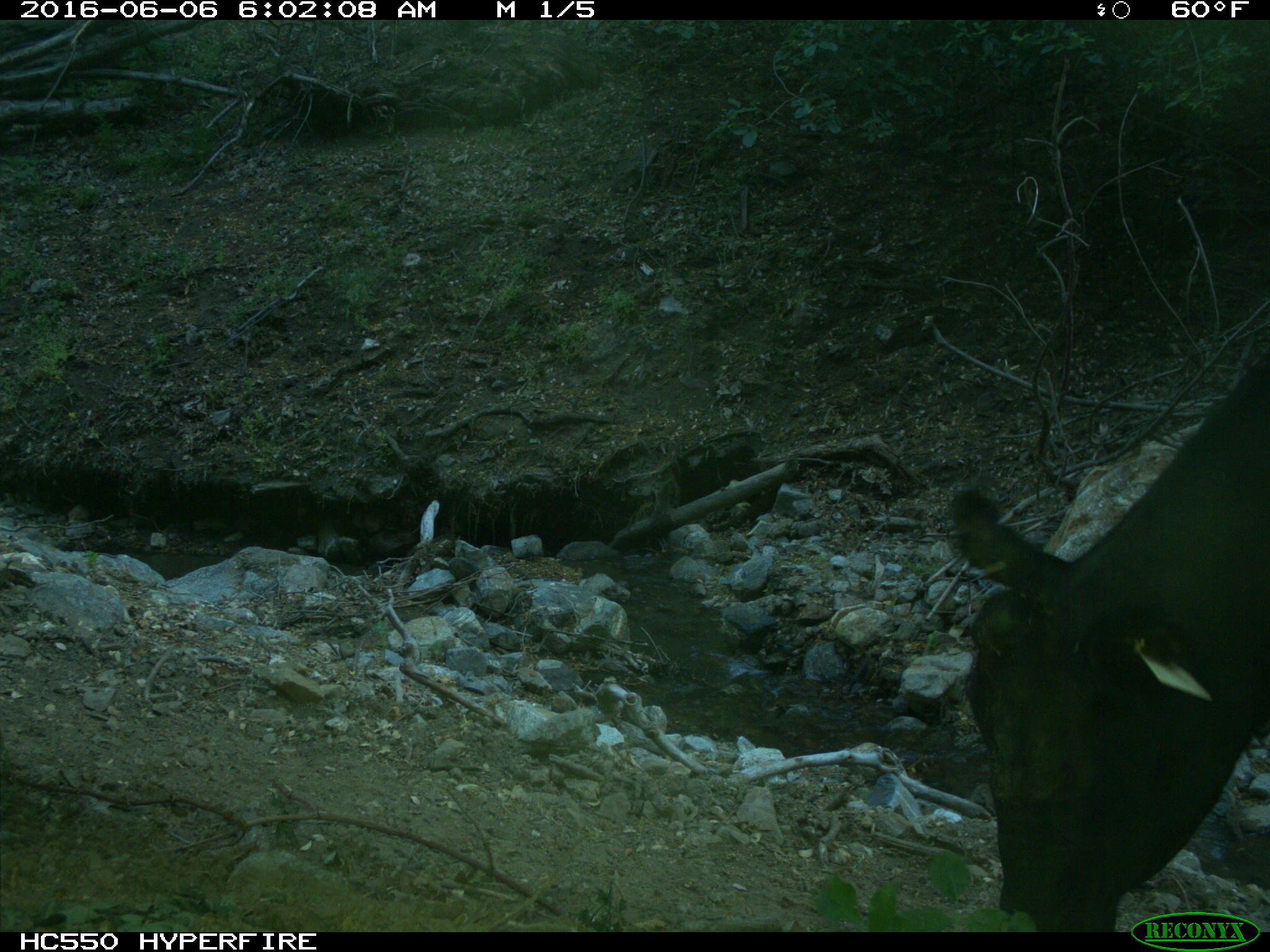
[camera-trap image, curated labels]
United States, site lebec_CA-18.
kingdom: Animalia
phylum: Chordata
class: Mammalia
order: Artiodactyla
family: Bovidae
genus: Bos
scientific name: Bos taurus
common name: domestic cow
Bos taurus (domestic cow).